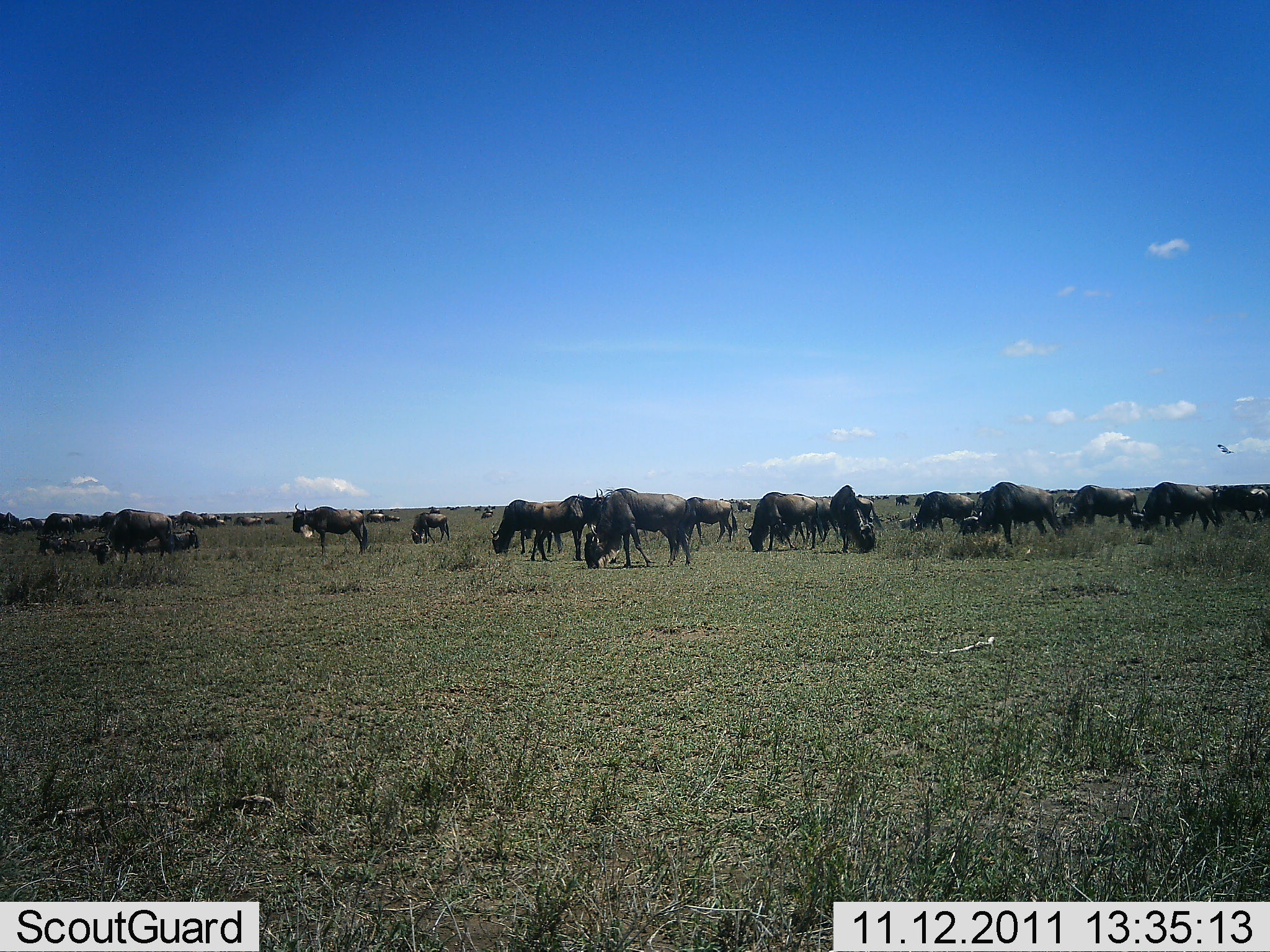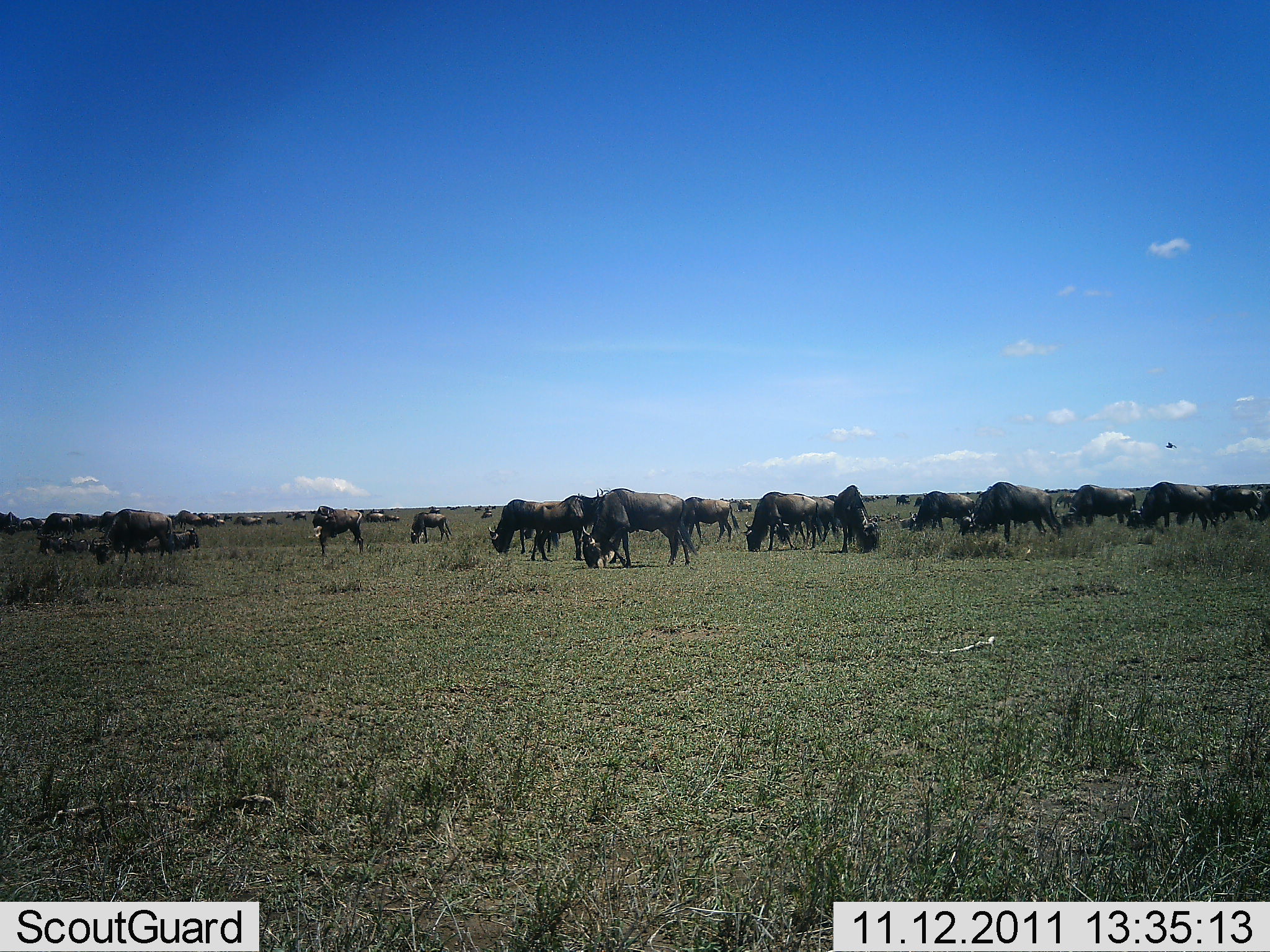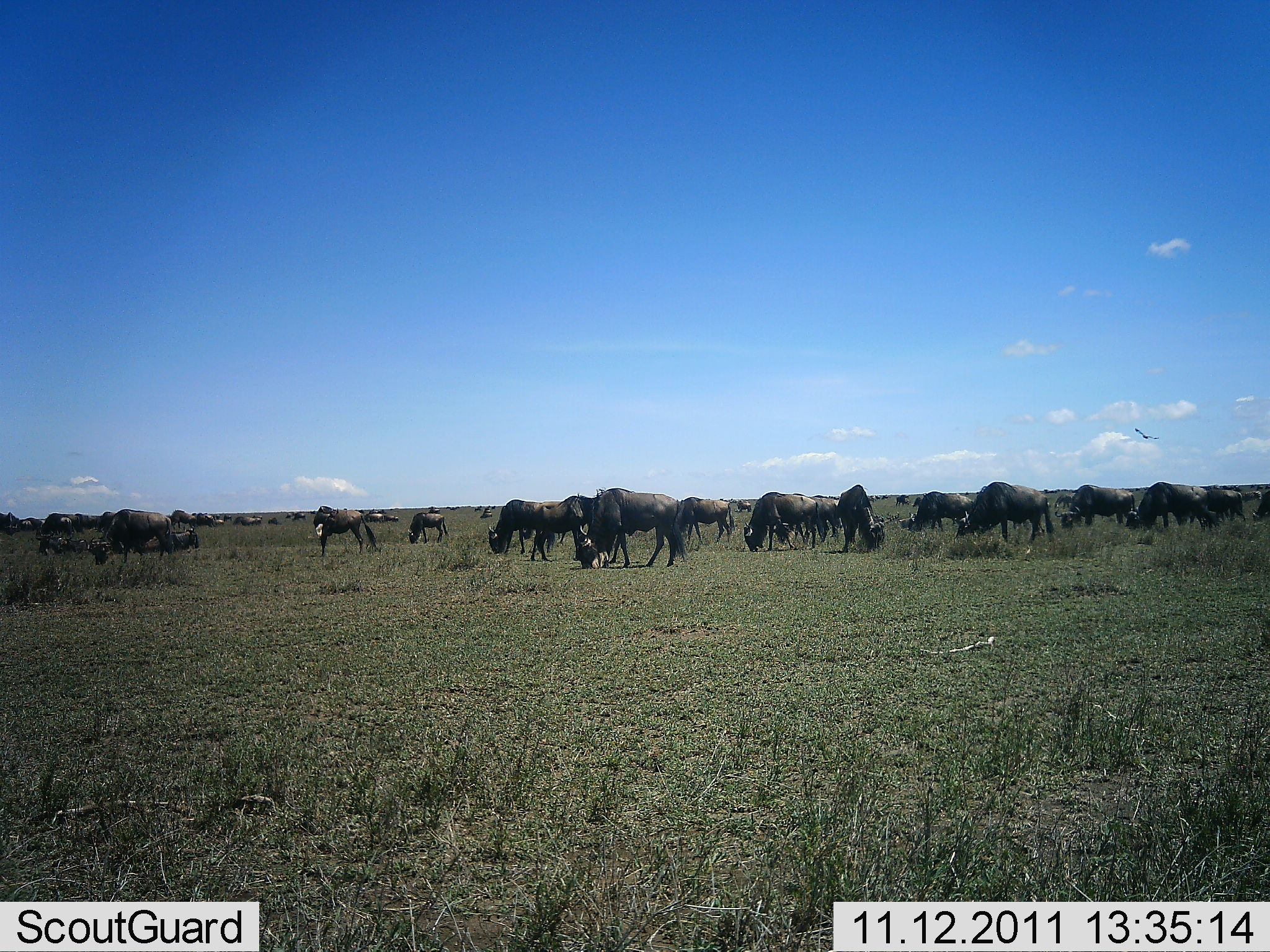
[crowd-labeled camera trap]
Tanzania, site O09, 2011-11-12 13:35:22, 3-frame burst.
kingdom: Animalia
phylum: Chordata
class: Mammalia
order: Artiodactyla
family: Bovidae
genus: Connochaetes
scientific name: Connochaetes taurinus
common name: blue wildebeest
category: wildebeest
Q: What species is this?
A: Wildebeest (blue wildebeest) (Connochaetes taurinus).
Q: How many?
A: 11-50.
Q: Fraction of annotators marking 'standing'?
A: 54%.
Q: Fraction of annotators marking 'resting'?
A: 8%.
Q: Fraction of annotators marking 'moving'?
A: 31%.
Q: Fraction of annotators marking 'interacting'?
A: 0%.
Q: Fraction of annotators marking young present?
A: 0%.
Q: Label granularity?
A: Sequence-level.